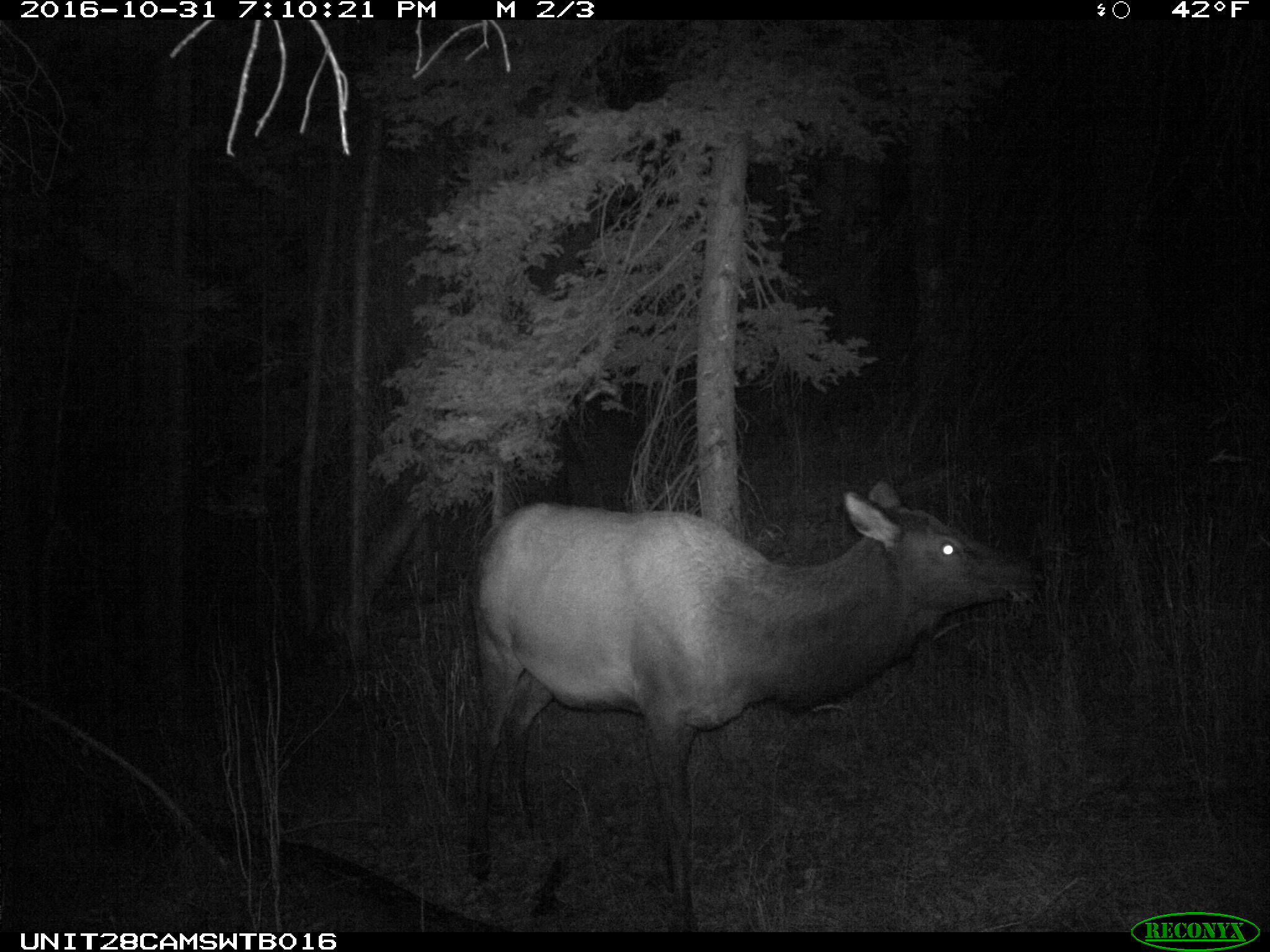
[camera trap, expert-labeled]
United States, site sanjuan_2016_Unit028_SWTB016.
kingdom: Animalia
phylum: Chordata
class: Mammalia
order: Artiodactyla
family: Cervidae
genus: Cervus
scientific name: Cervus elaphus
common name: red deer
Cervus elaphus (red deer).